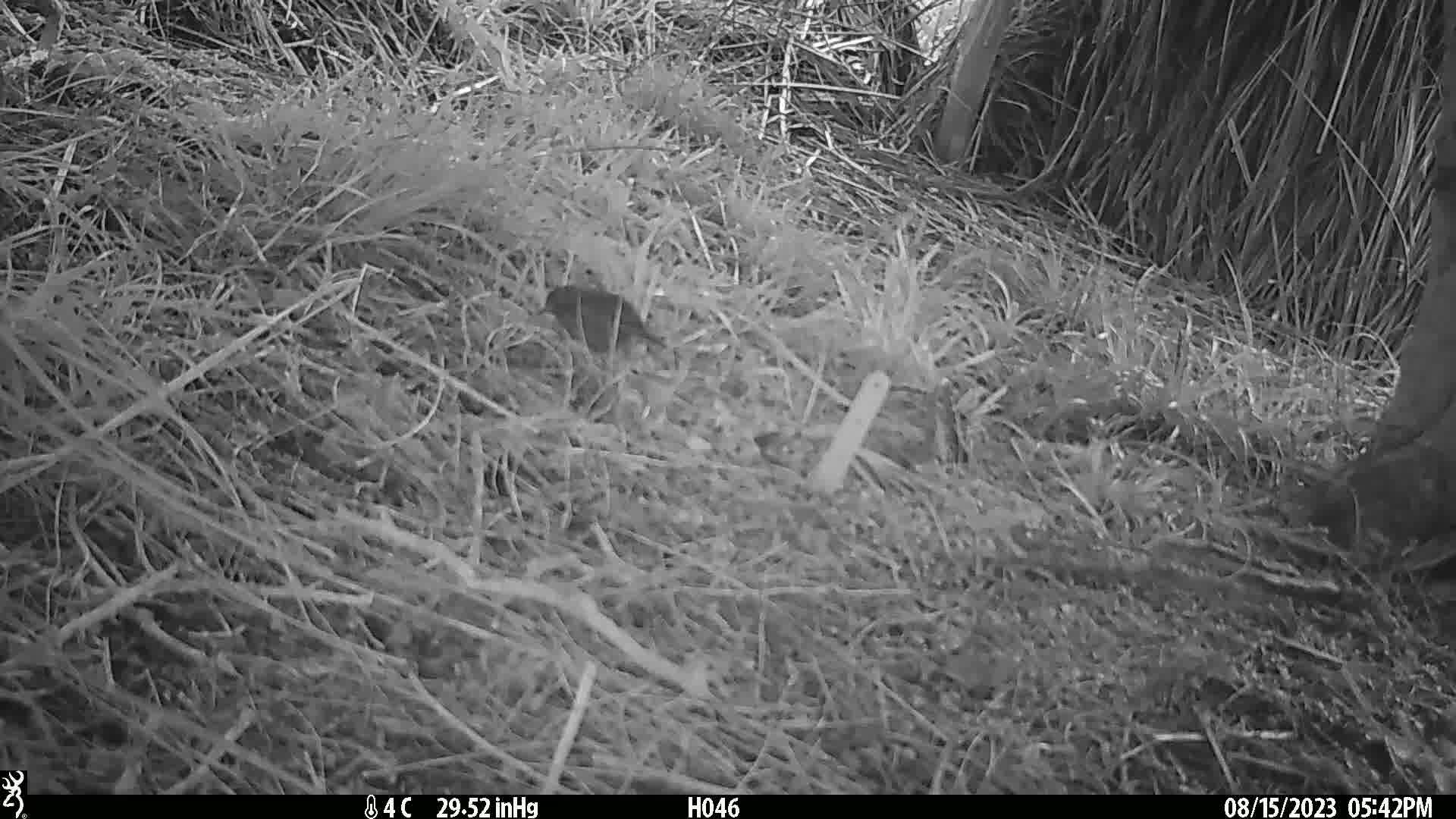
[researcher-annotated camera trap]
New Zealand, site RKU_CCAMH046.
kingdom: Animalia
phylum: Chordata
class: Aves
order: Passeriformes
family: Prunellidae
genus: Prunella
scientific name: Prunella modularis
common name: dunnock